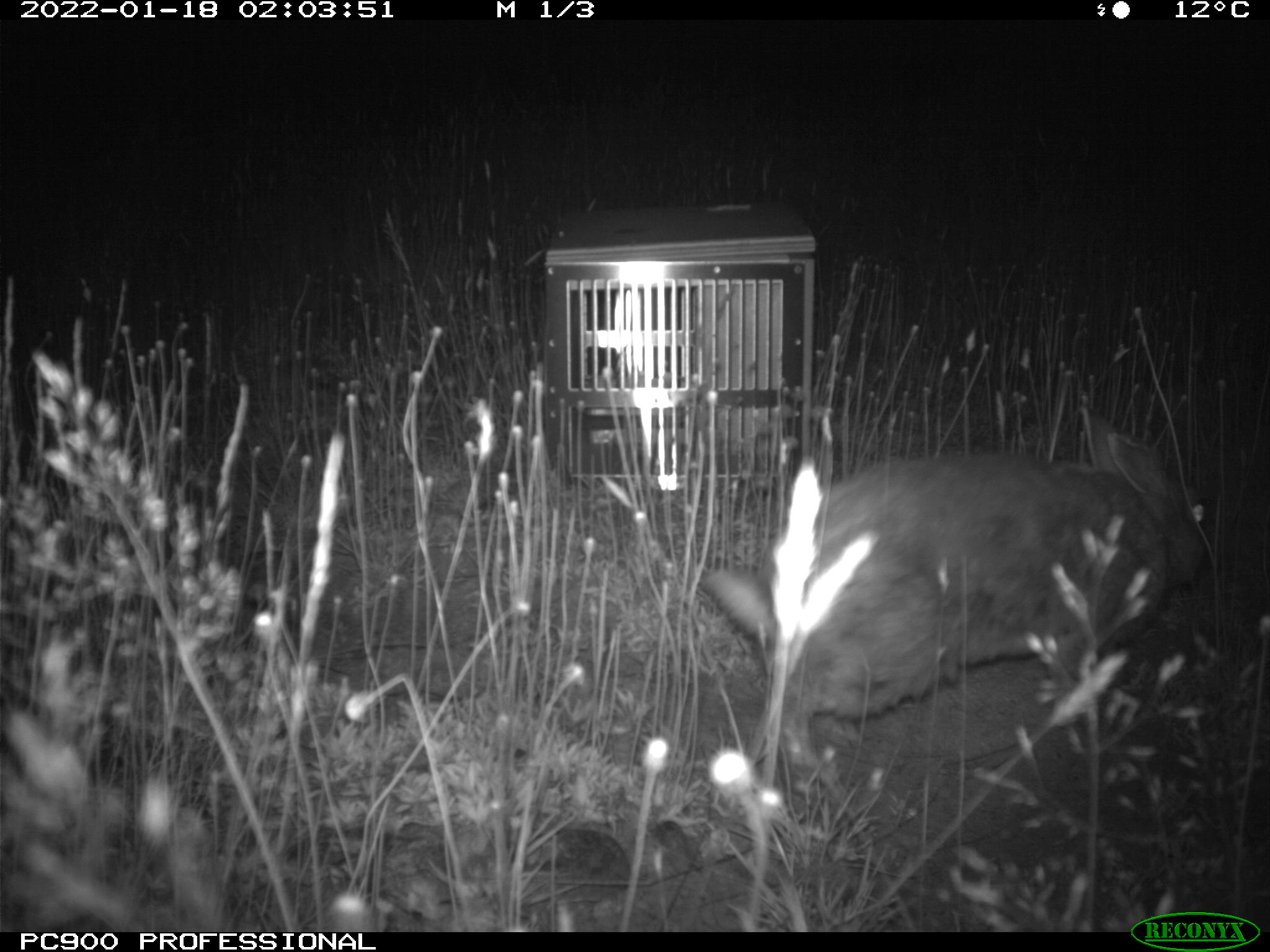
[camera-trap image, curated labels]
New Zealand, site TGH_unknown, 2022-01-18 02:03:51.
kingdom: Animalia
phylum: Chordata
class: Mammalia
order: Lagomorpha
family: Leporidae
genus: Oryctolagus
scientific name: Oryctolagus cuniculus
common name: european rabbit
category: rabbit